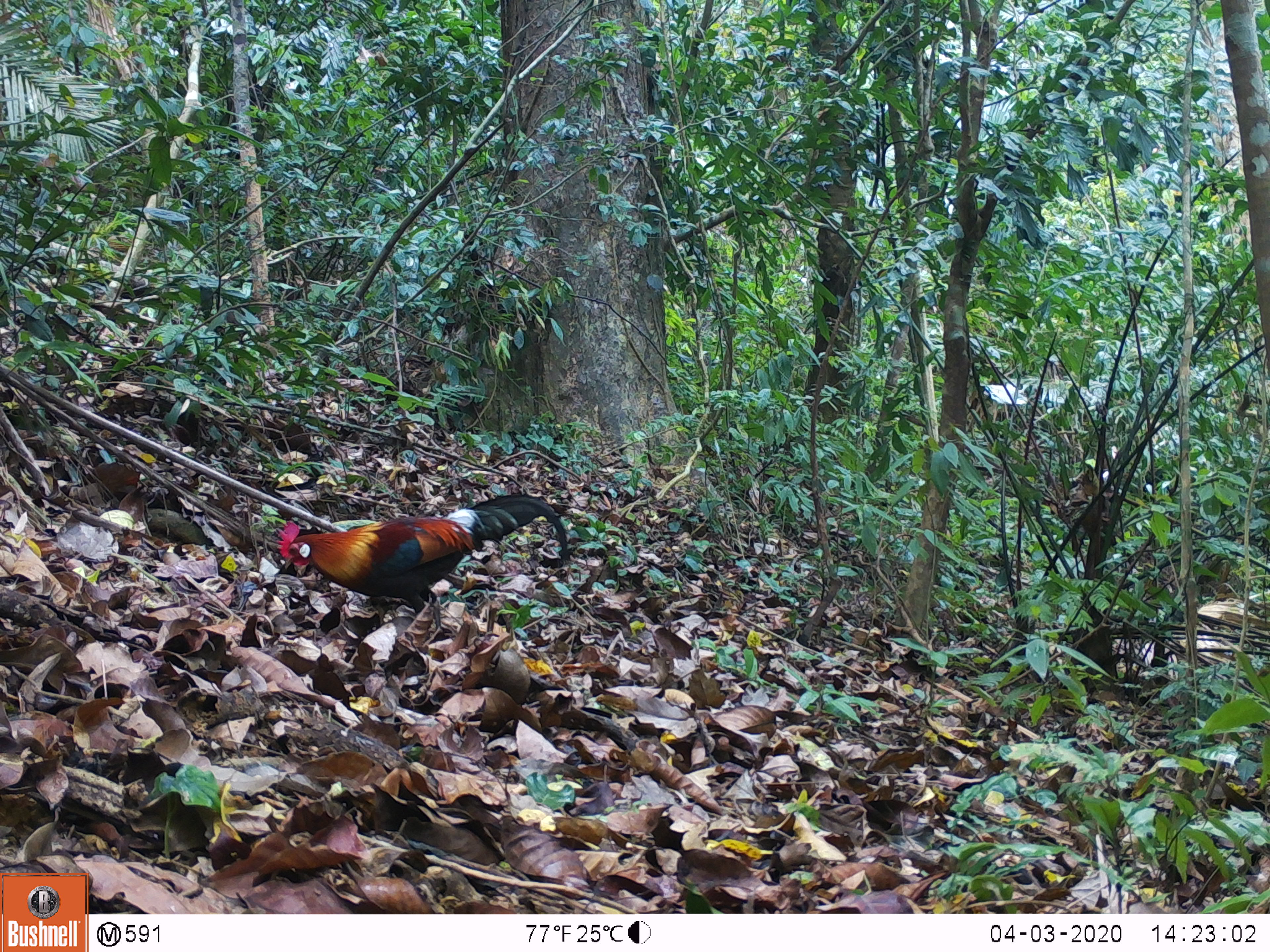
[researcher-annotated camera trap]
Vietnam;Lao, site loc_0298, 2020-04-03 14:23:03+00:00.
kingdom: Animalia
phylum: Chordata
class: Aves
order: Galliformes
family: Phasianidae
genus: Gallus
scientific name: Gallus gallus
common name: red junglefowl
Red junglefowl (Gallus gallus). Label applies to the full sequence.